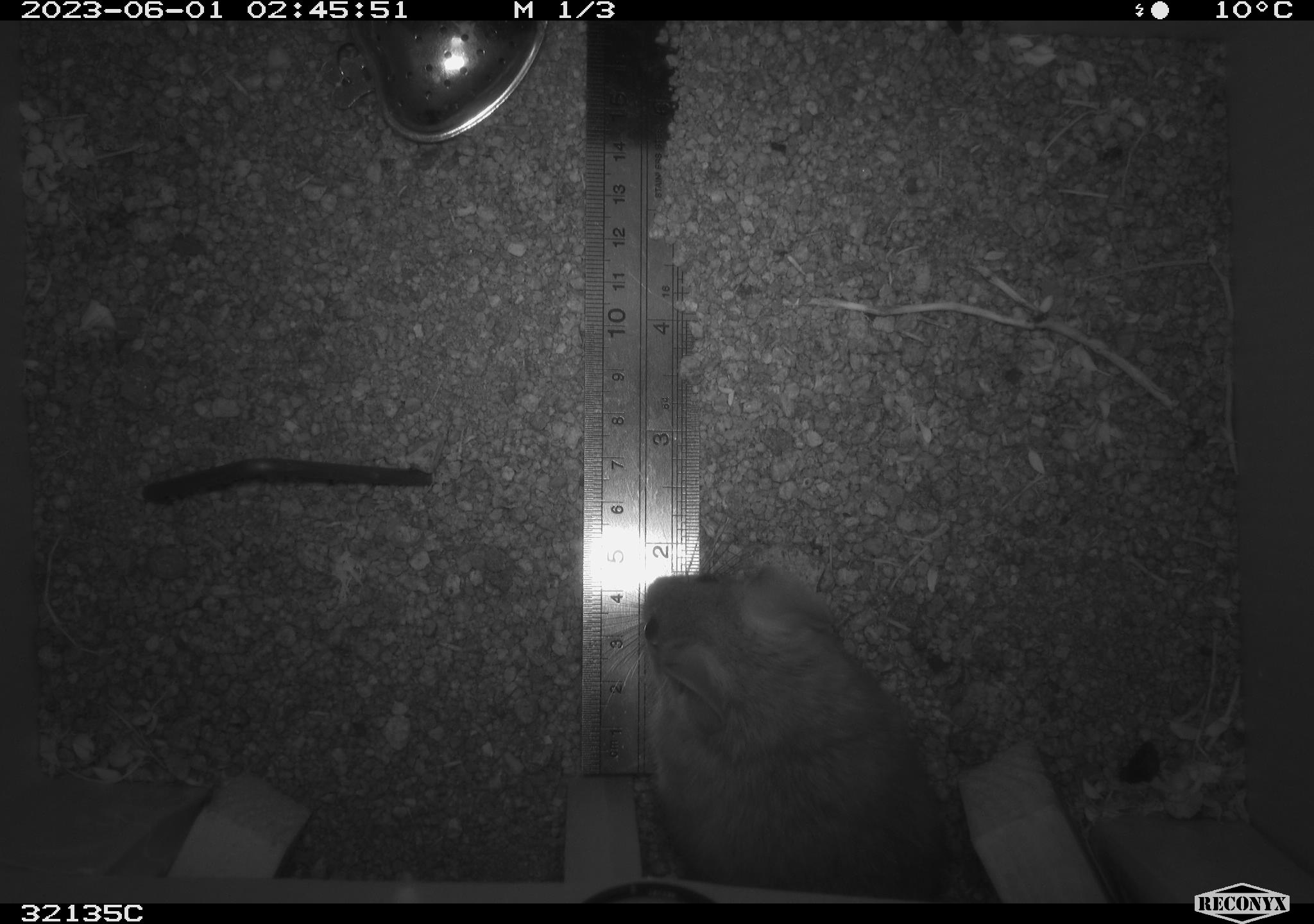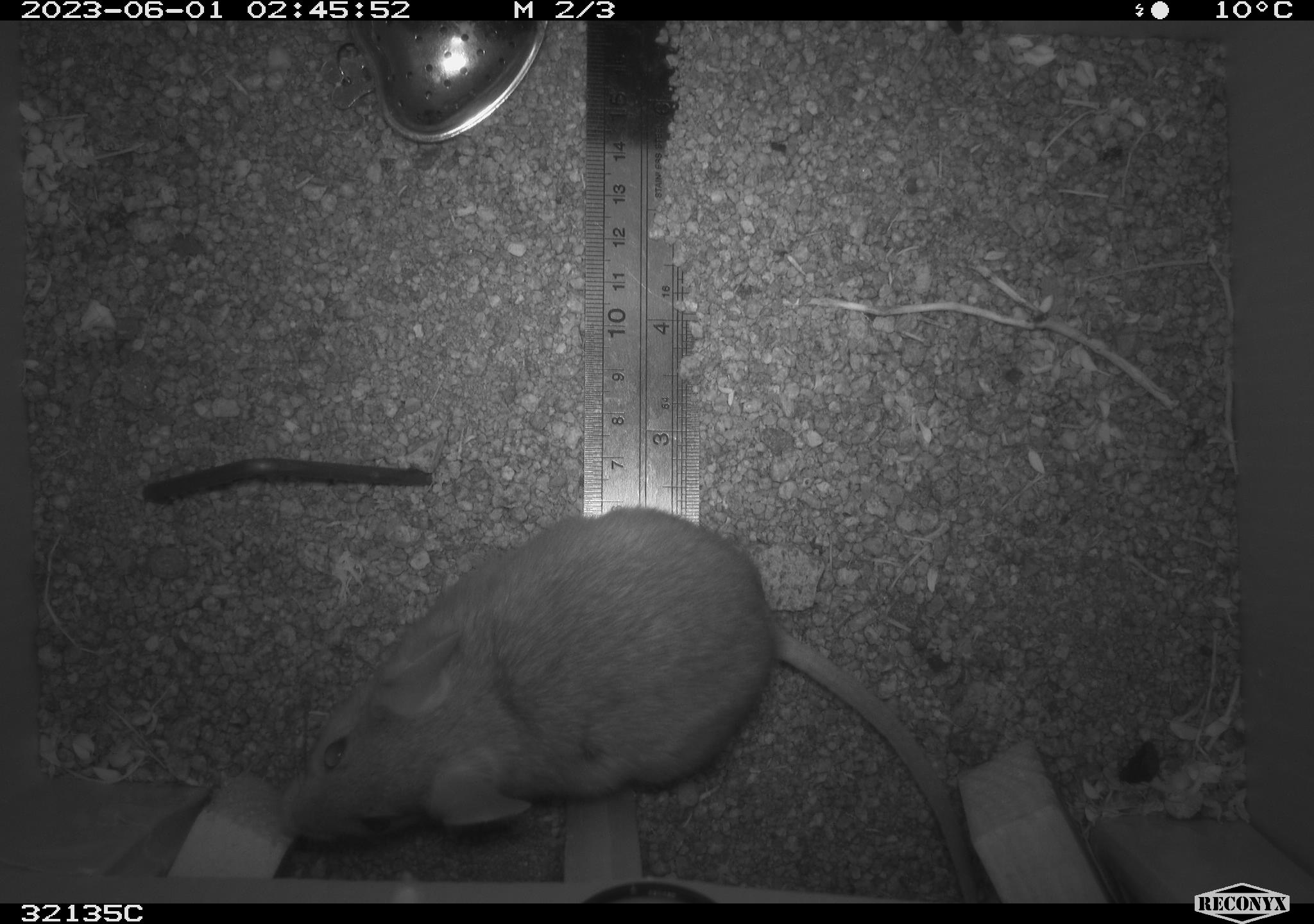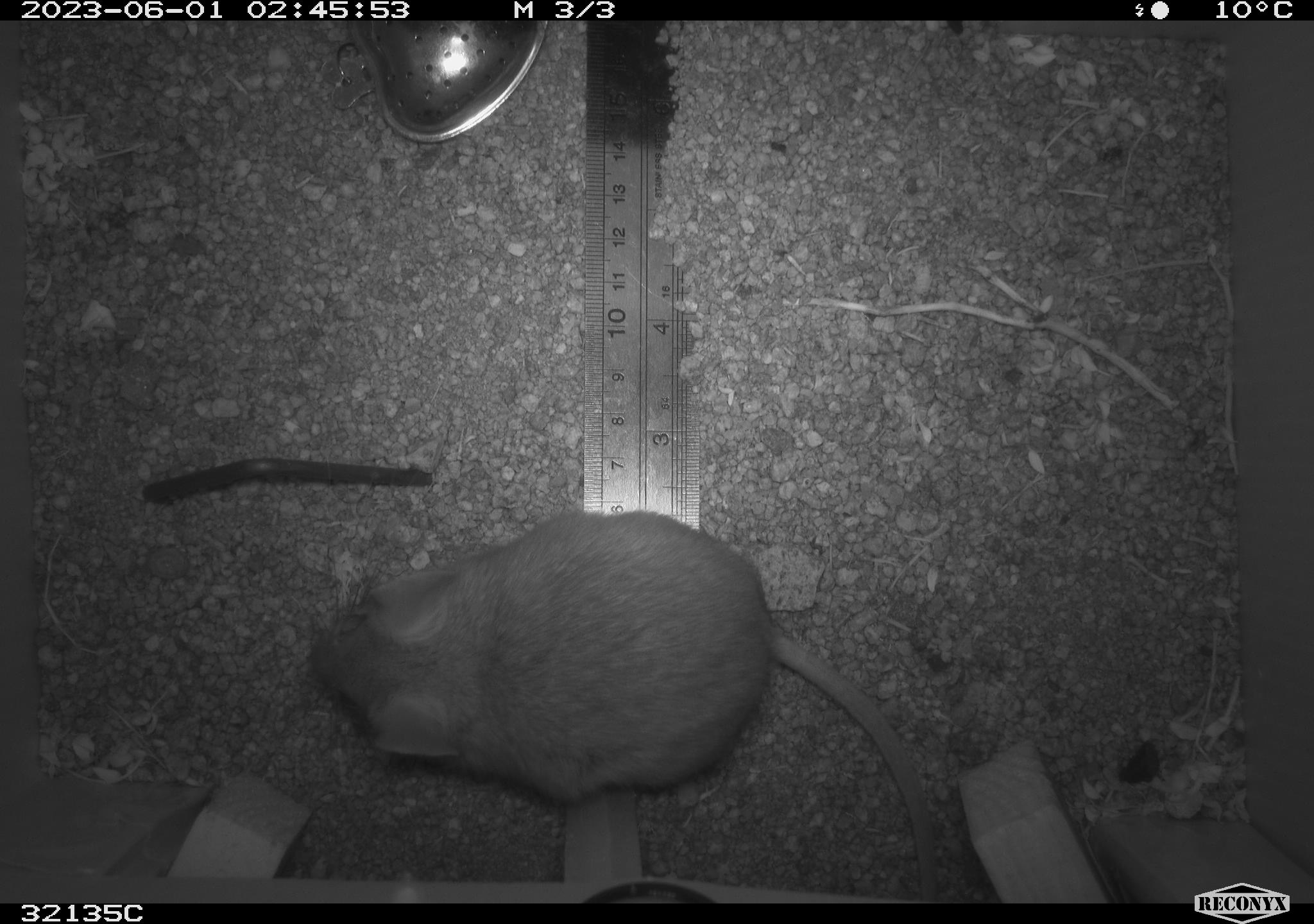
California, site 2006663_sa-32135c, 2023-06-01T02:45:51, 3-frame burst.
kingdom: Animalia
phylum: Chordata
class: Mammalia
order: Rodentia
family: Cricetidae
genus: Neotoma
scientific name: Neotoma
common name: pack rat or woodrat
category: neotoma species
Neotoma species (pack rat or woodrat) (Neotoma).